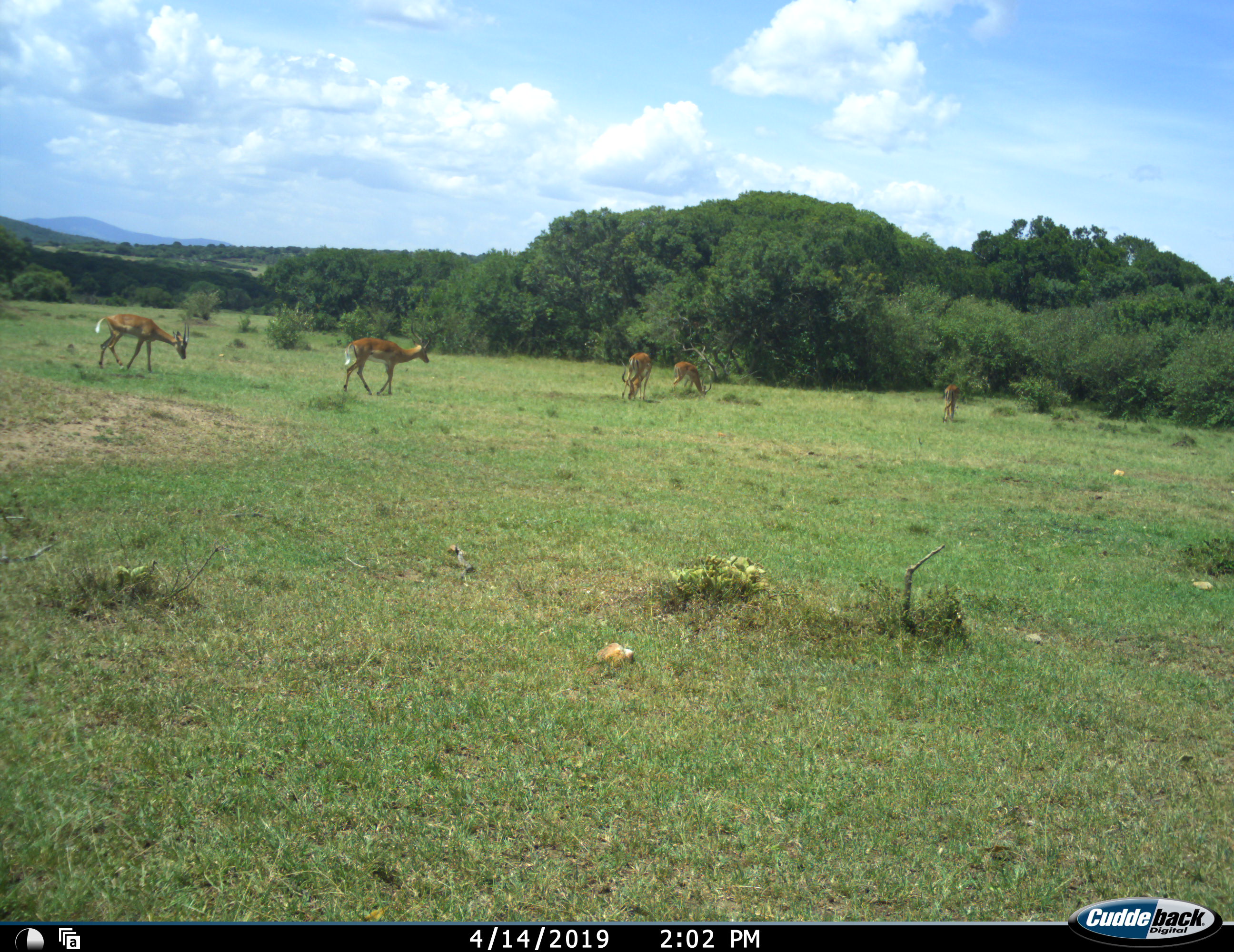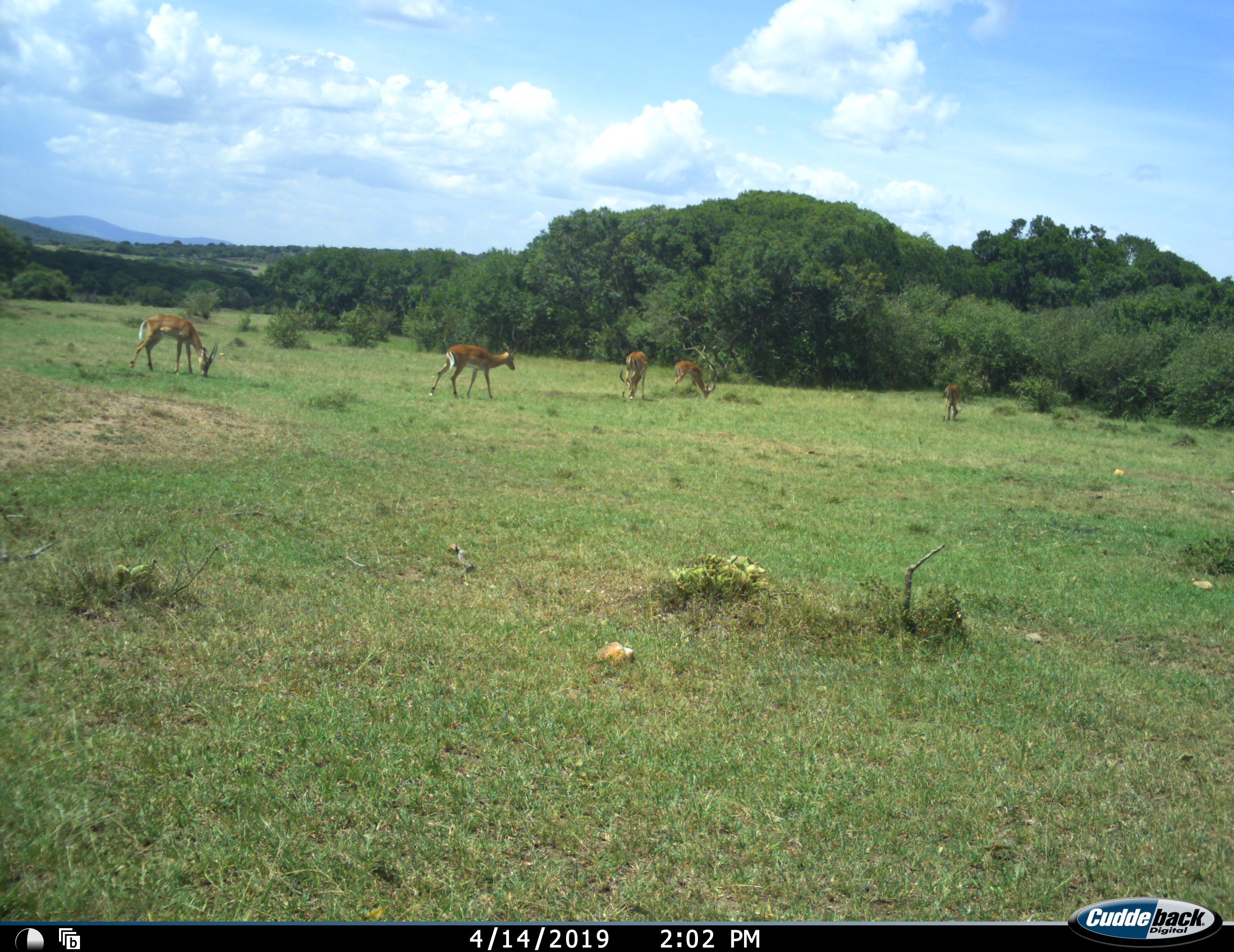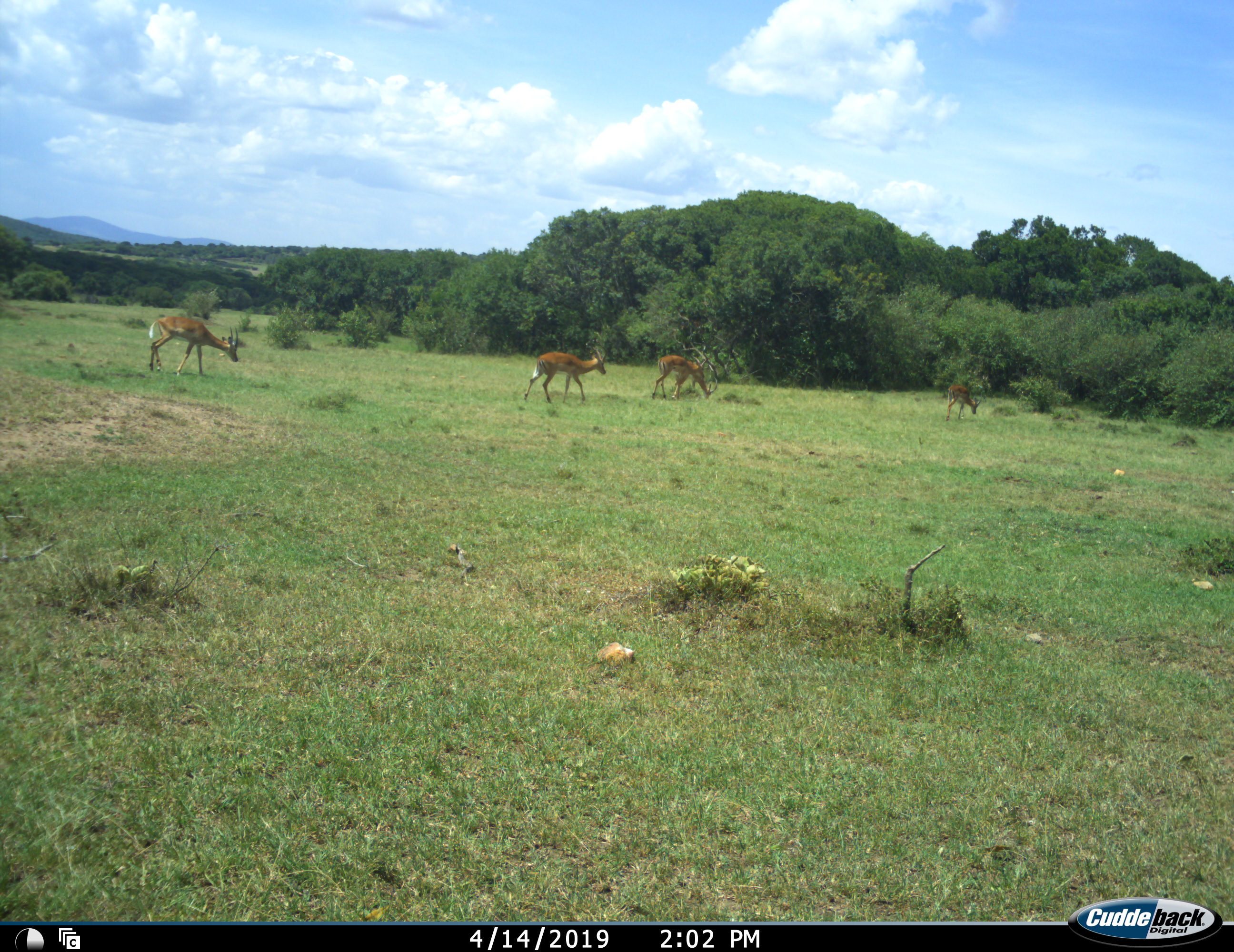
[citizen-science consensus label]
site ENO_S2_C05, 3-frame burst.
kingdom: Animalia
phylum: Chordata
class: Mammalia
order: Artiodactyla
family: Bovidae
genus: Aepyceros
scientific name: Aepyceros melampus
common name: impala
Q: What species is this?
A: Impala (Aepyceros melampus).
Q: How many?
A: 5.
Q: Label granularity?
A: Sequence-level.